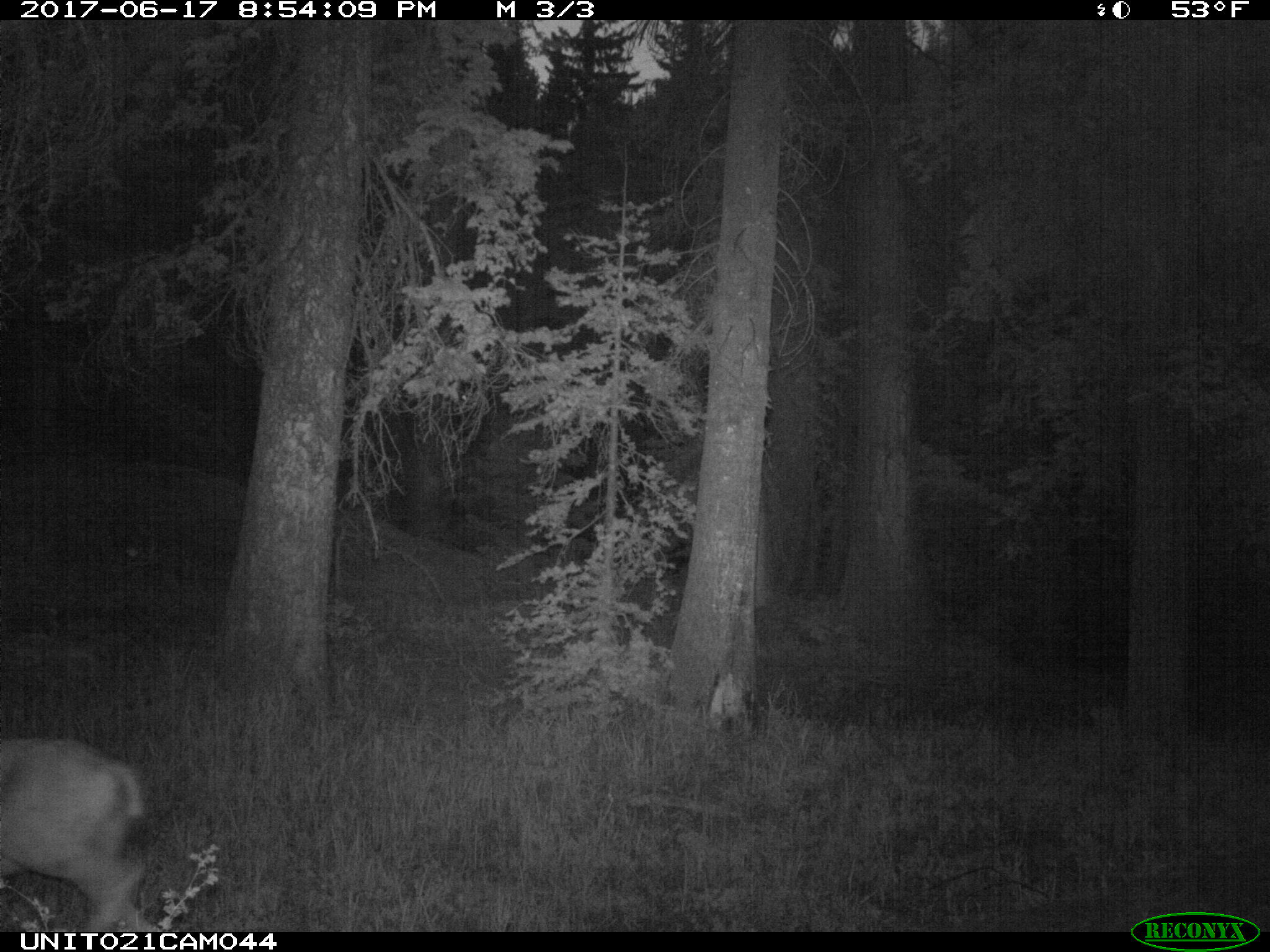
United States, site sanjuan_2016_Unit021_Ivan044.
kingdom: Animalia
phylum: Chordata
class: Mammalia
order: Artiodactyla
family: Cervidae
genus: Odocoileus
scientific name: Odocoileus hemionus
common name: mule deer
Odocoileus hemionus (mule deer).